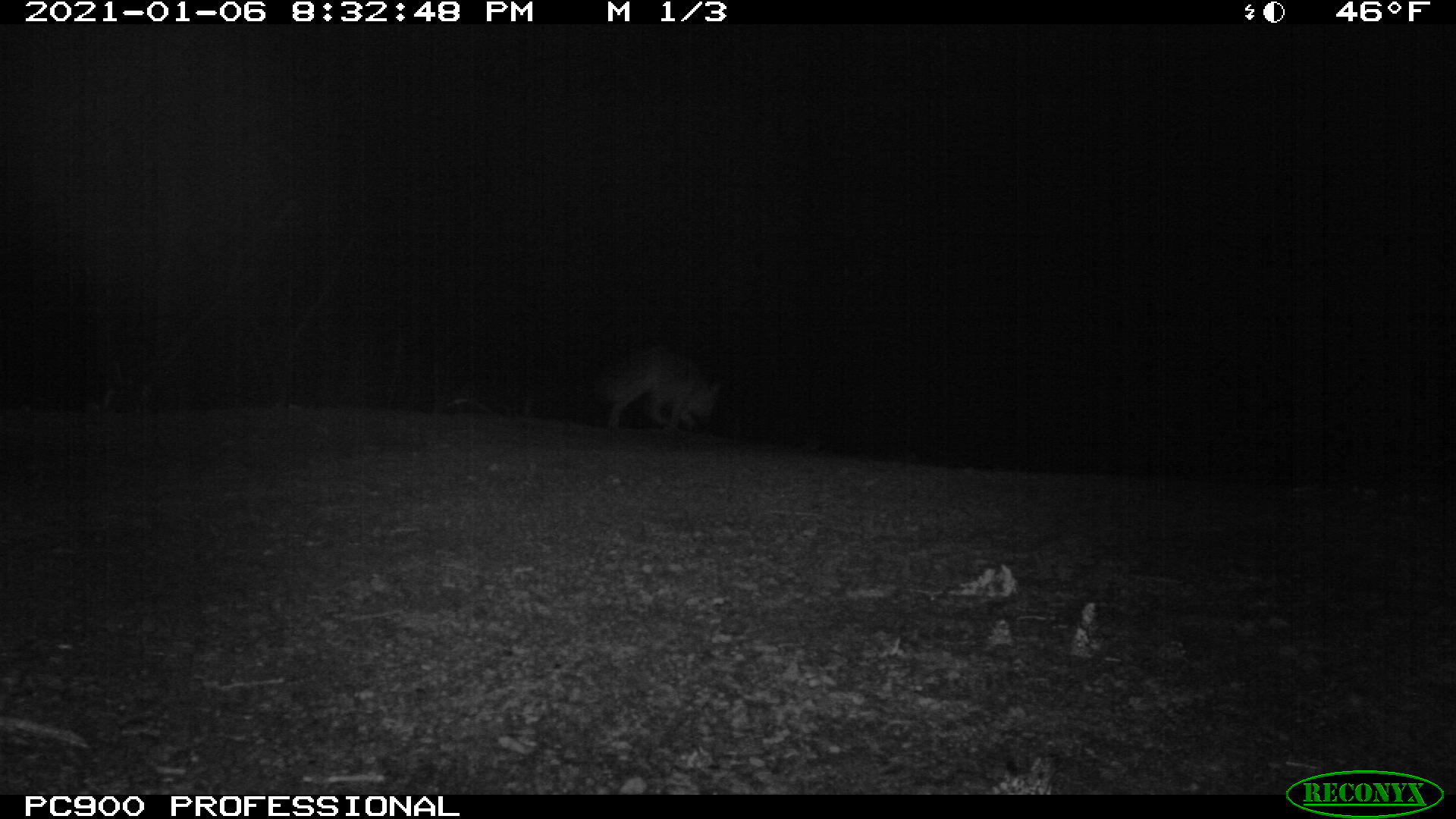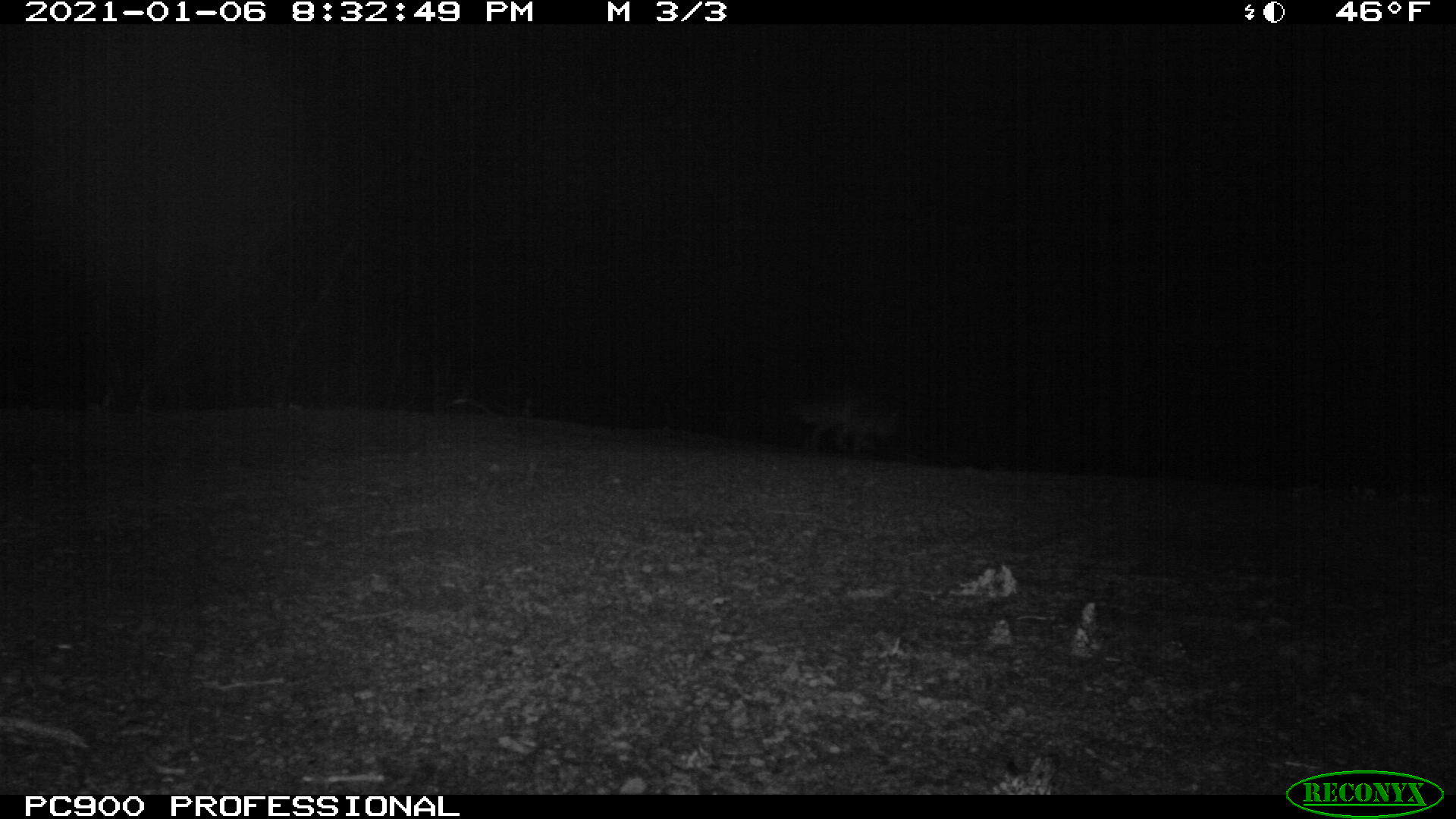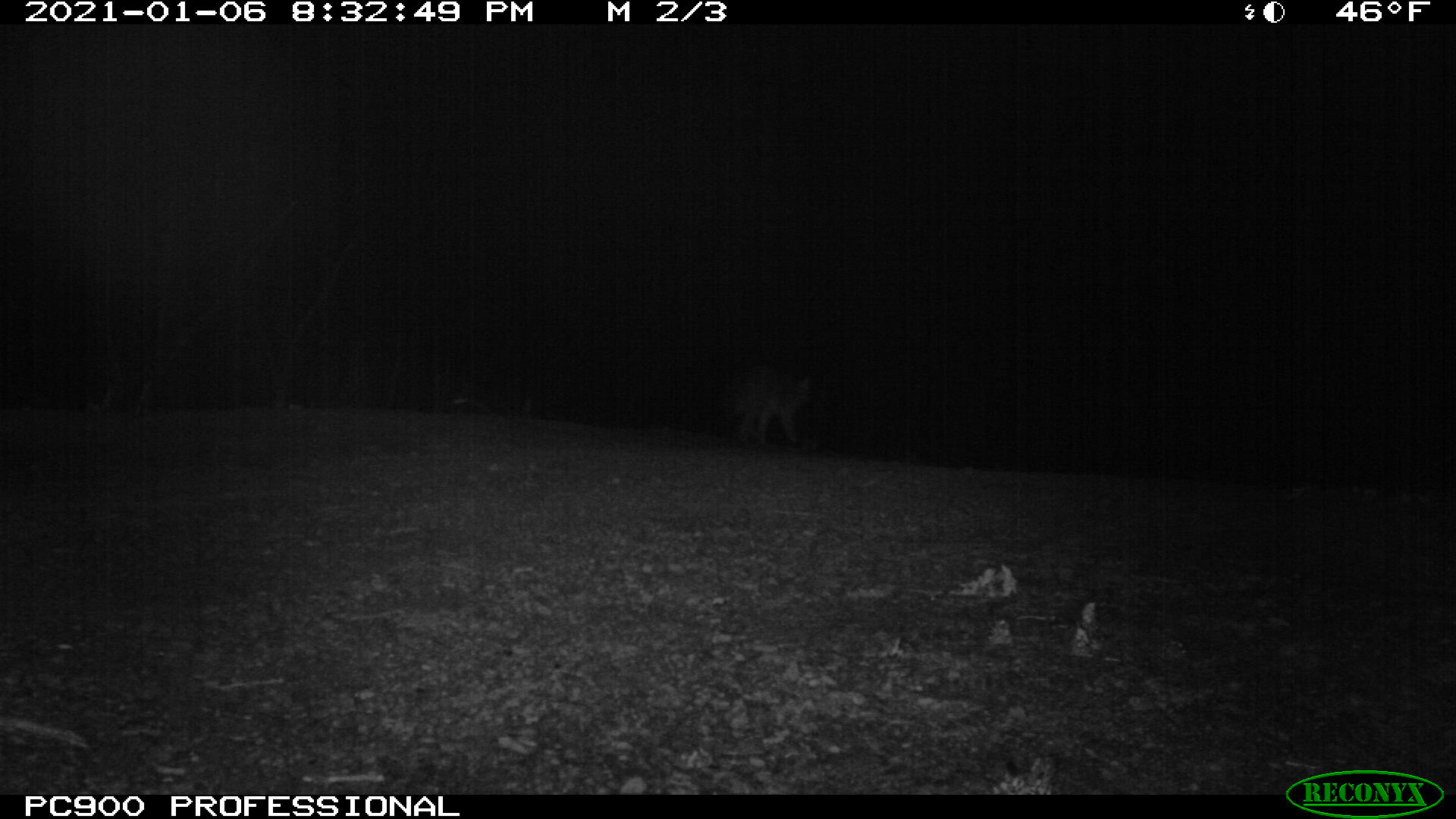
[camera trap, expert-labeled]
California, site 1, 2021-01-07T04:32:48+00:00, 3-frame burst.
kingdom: Animalia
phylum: Chordata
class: Mammalia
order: Carnivora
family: Canidae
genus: Urocyon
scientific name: Urocyon cinereoargenteus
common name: gray fox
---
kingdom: Animalia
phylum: Chordata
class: Mammalia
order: Carnivora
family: Canidae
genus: Canis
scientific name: Canis latrans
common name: coyote